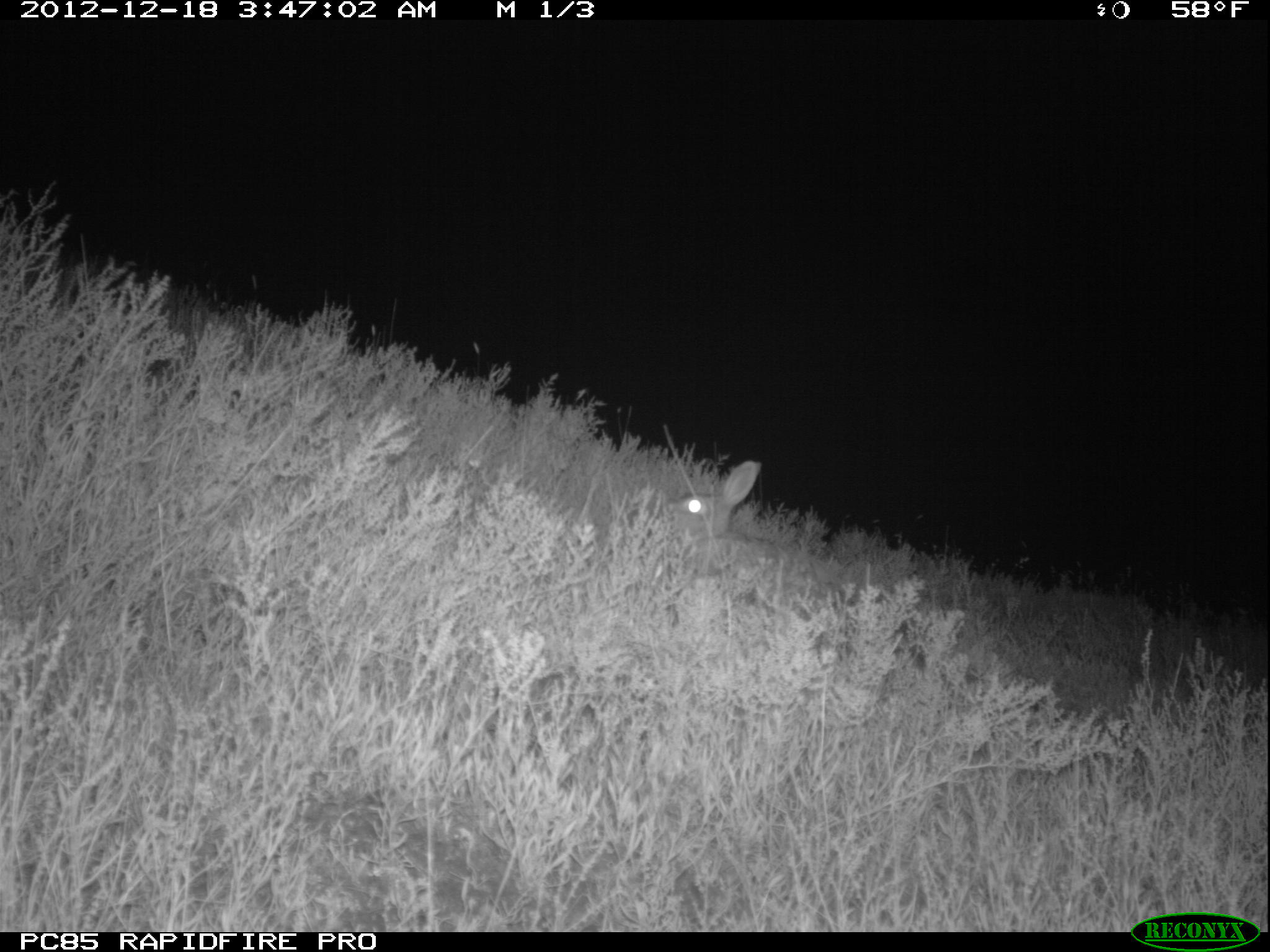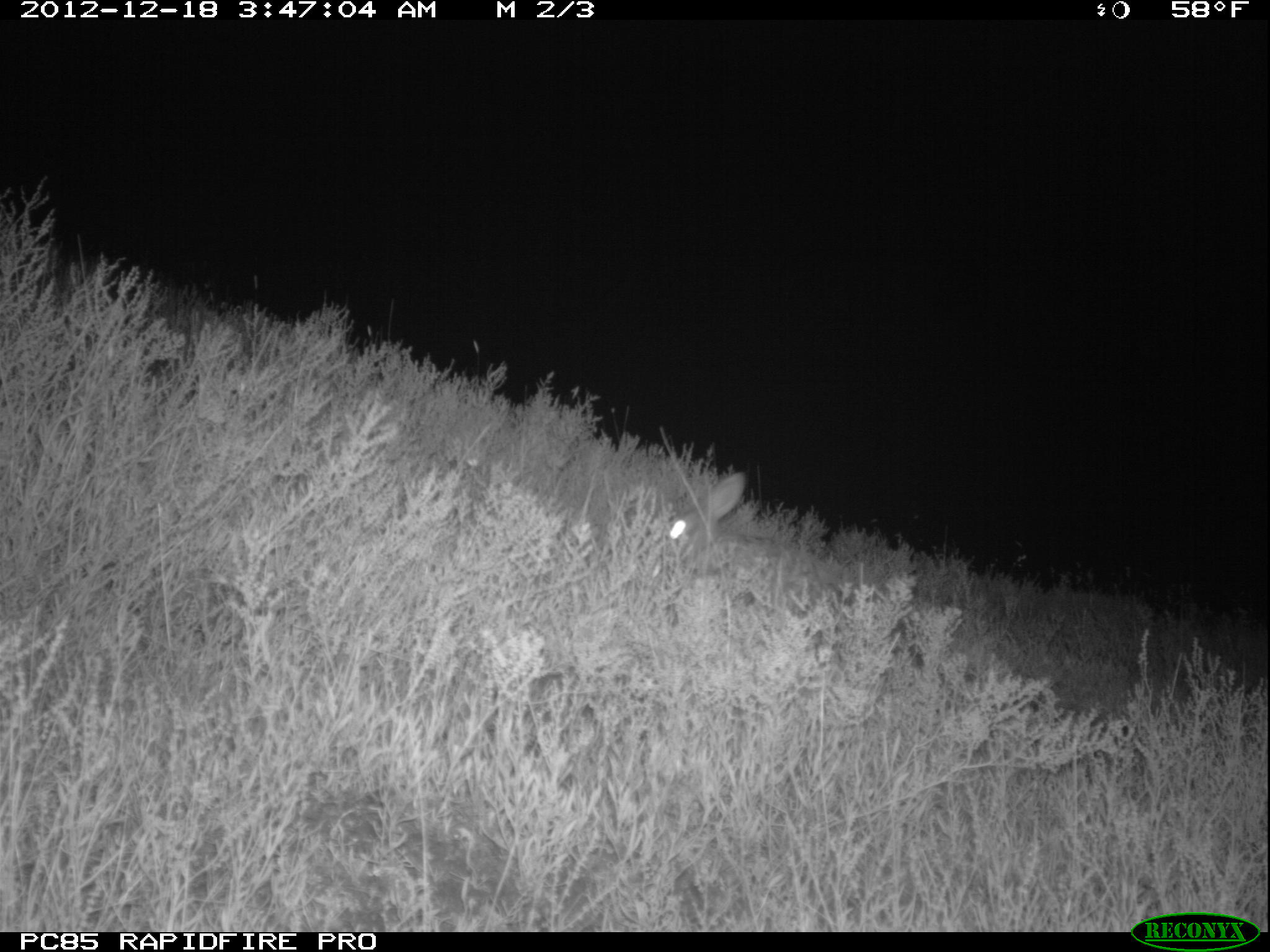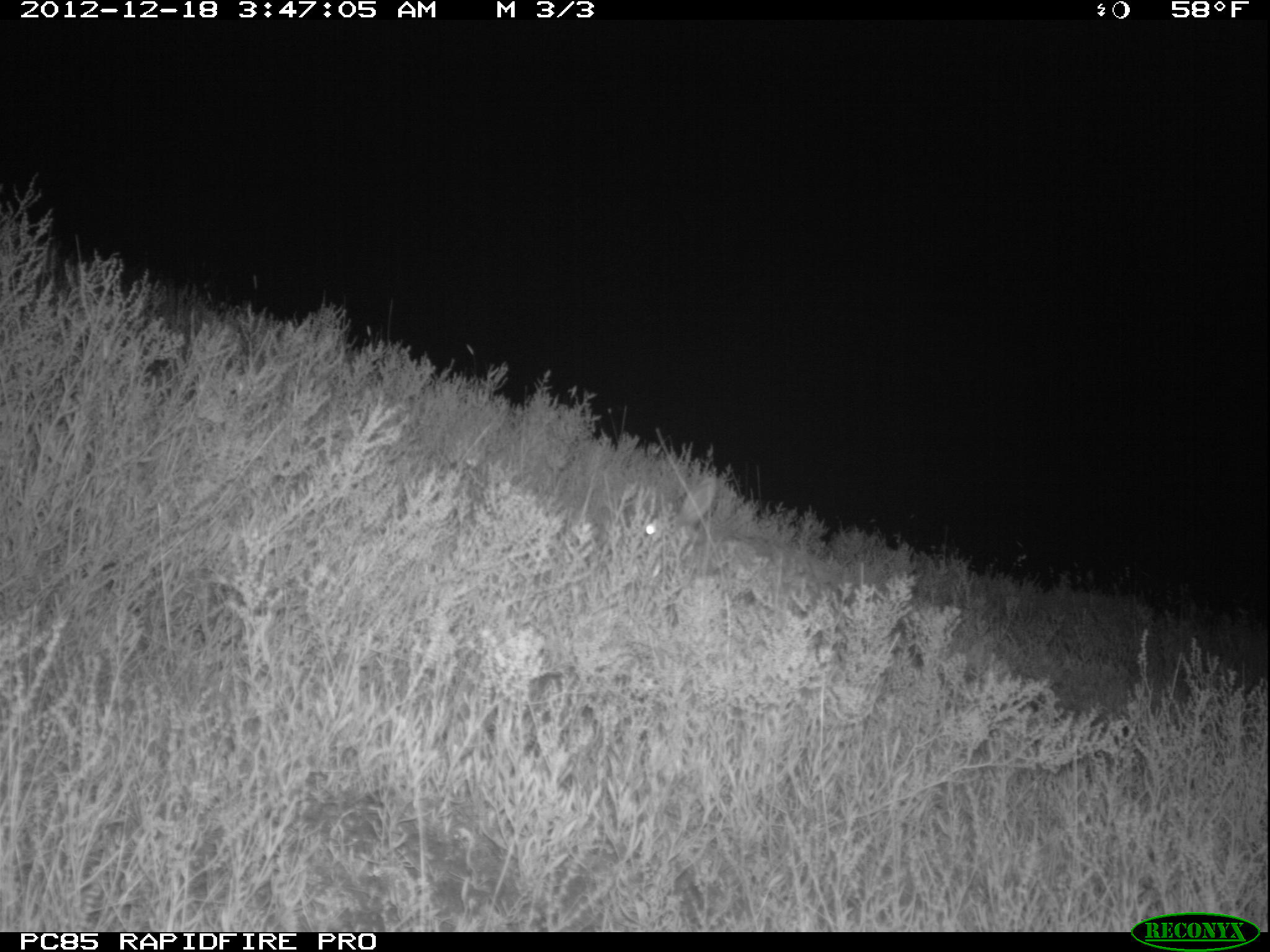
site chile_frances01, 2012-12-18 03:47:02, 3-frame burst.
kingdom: Animalia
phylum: Chordata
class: Mammalia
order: Lagomorpha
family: Leporidae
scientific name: Leporidae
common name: rabbits and hares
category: rabbit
Rabbit (rabbits and hares) (Leporidae).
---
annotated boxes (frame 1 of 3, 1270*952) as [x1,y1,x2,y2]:
rabbit: [669,462,820,593]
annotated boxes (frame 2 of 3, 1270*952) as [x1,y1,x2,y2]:
rabbit: [663,474,832,592]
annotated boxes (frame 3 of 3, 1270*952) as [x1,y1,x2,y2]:
rabbit: [632,479,773,596]